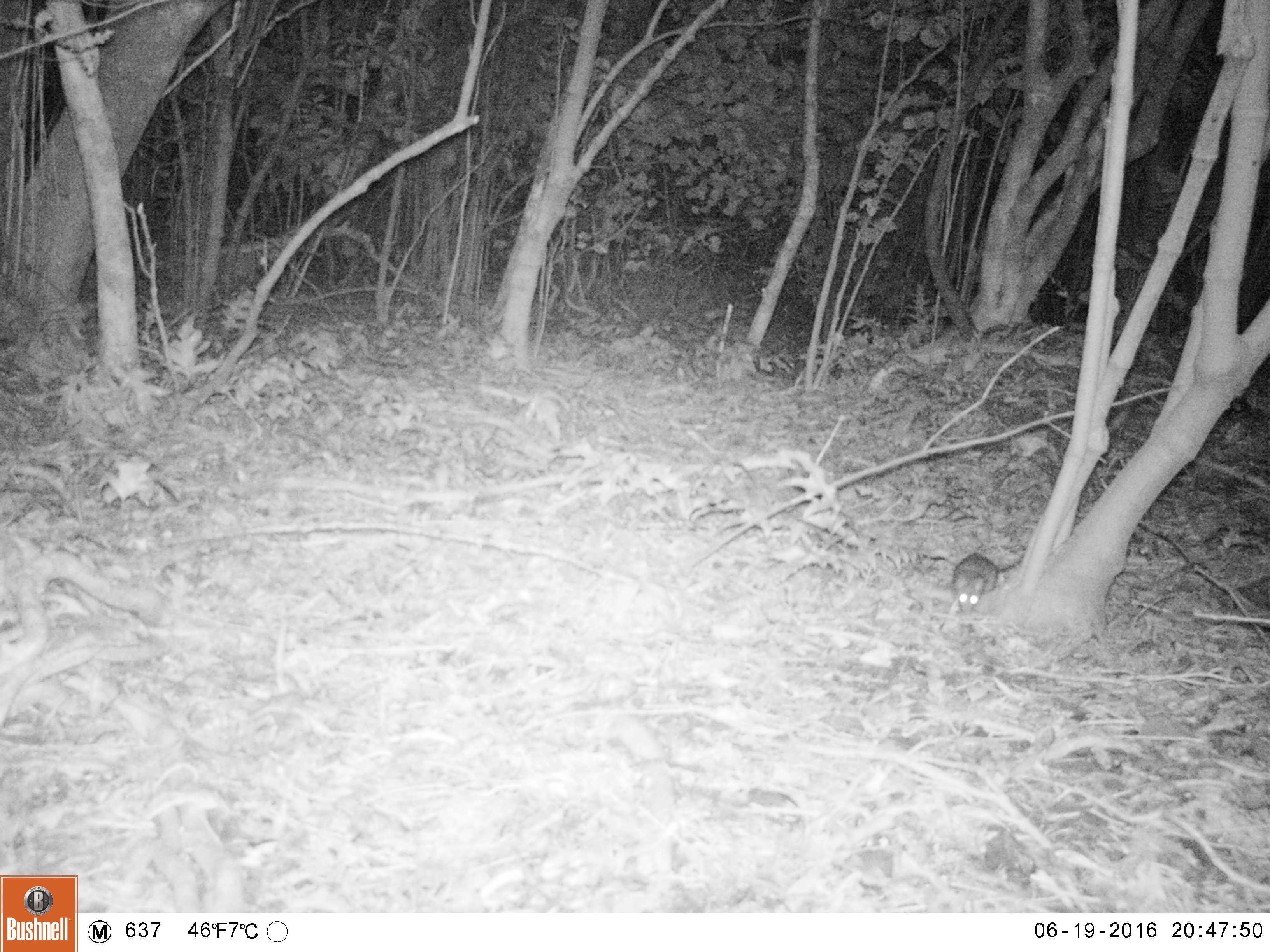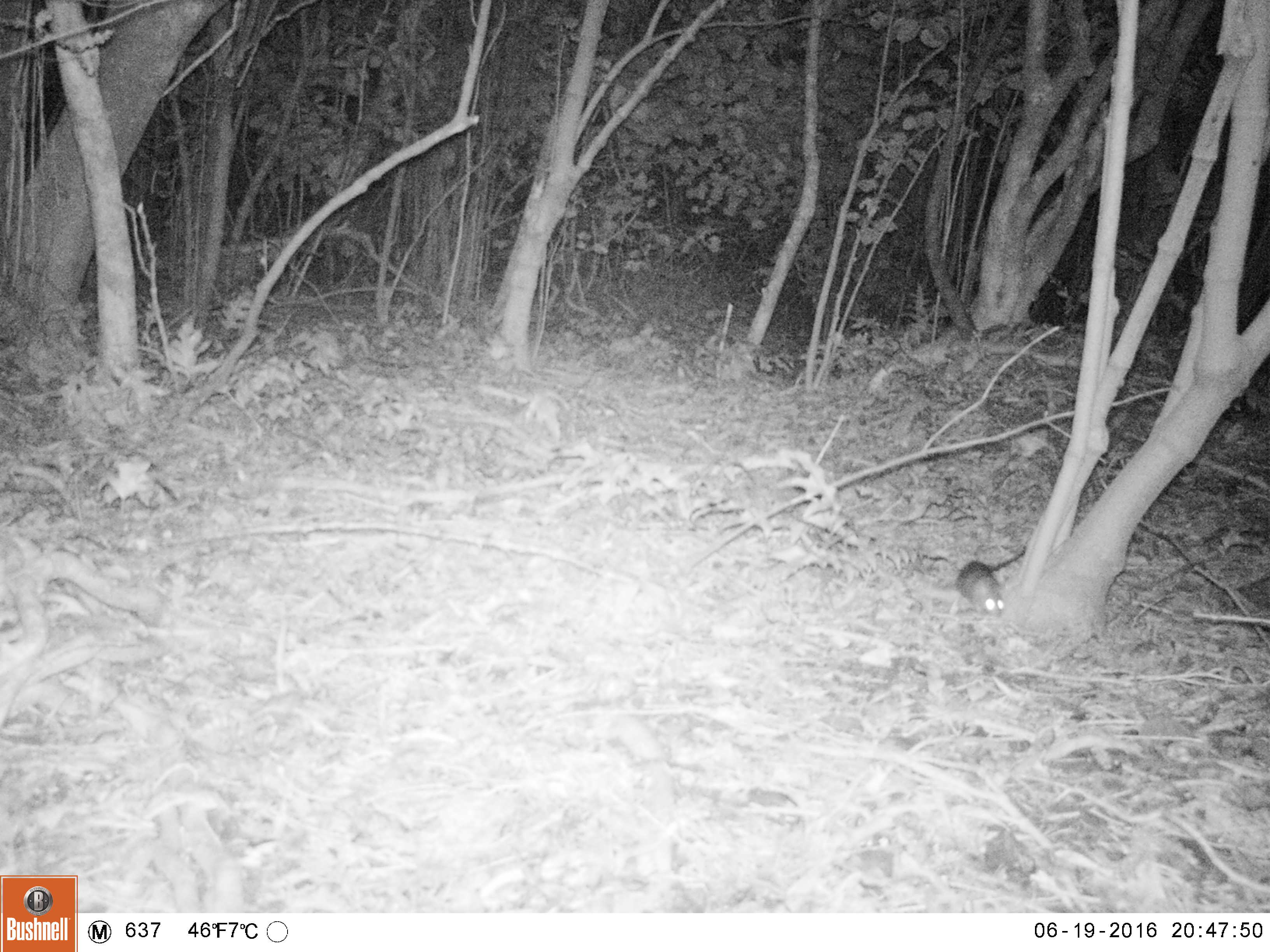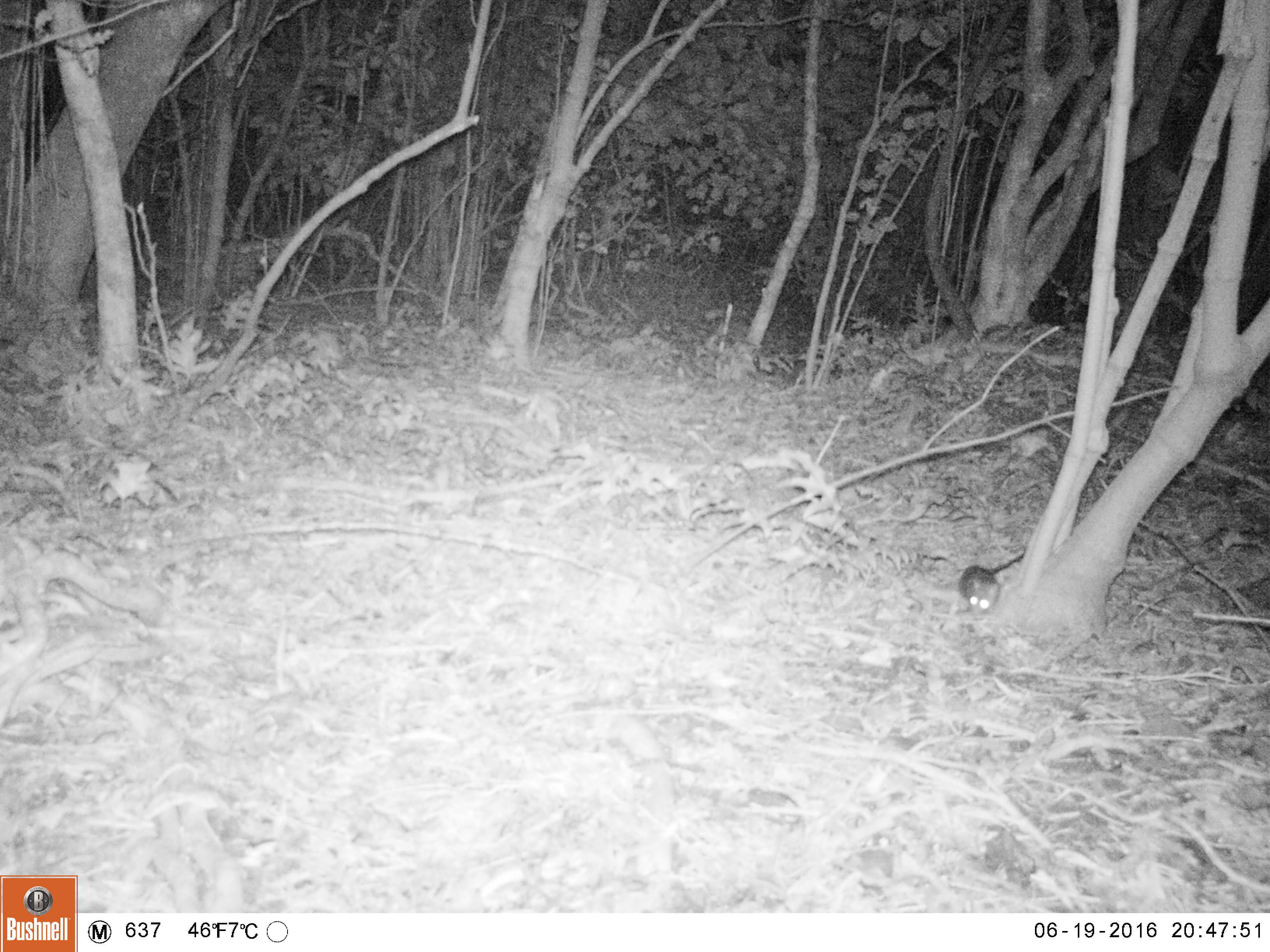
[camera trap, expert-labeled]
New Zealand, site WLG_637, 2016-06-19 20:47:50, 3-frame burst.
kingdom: Animalia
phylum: Chordata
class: Mammalia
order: Rodentia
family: Muridae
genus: Rattus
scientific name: Rattus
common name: rat